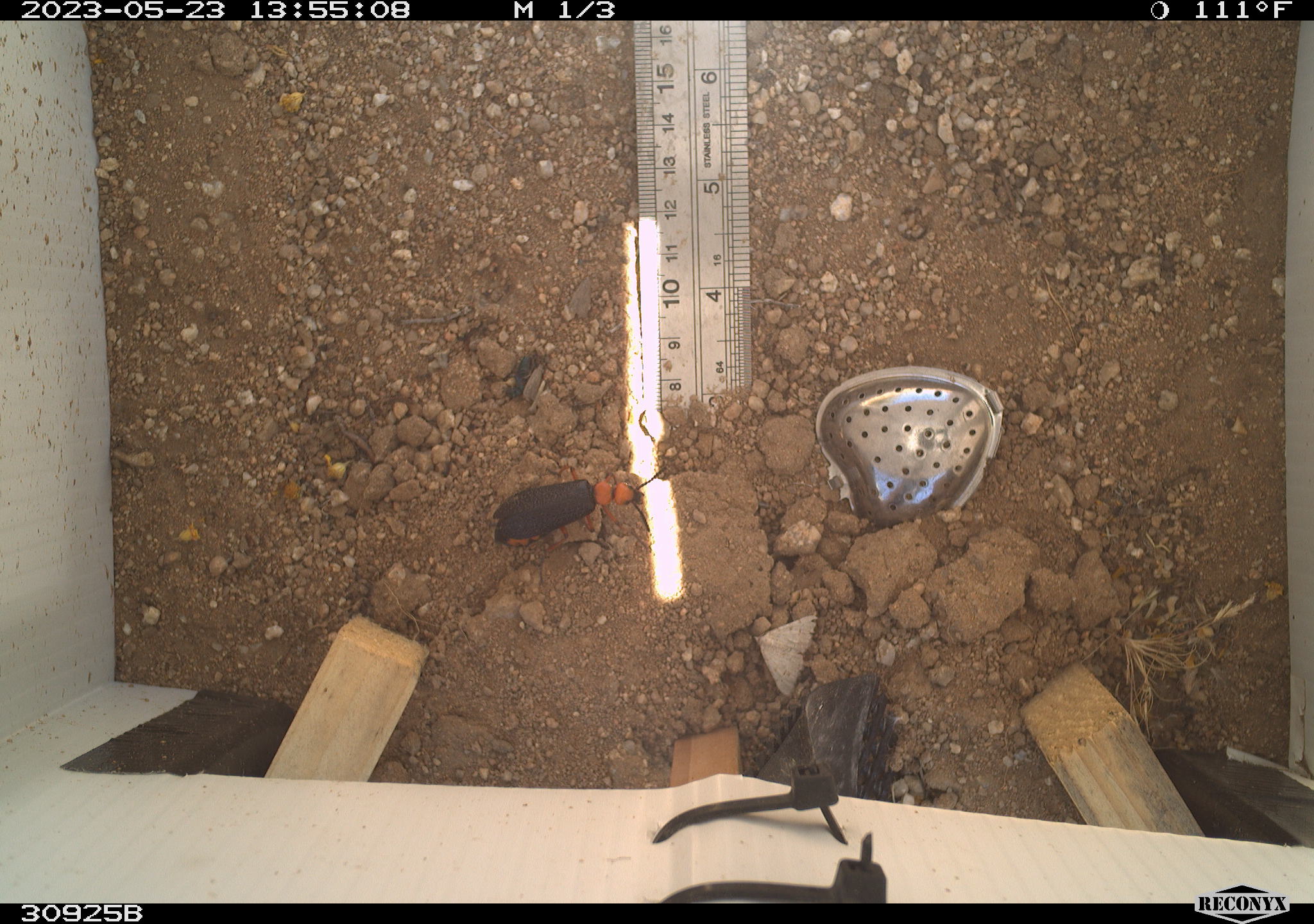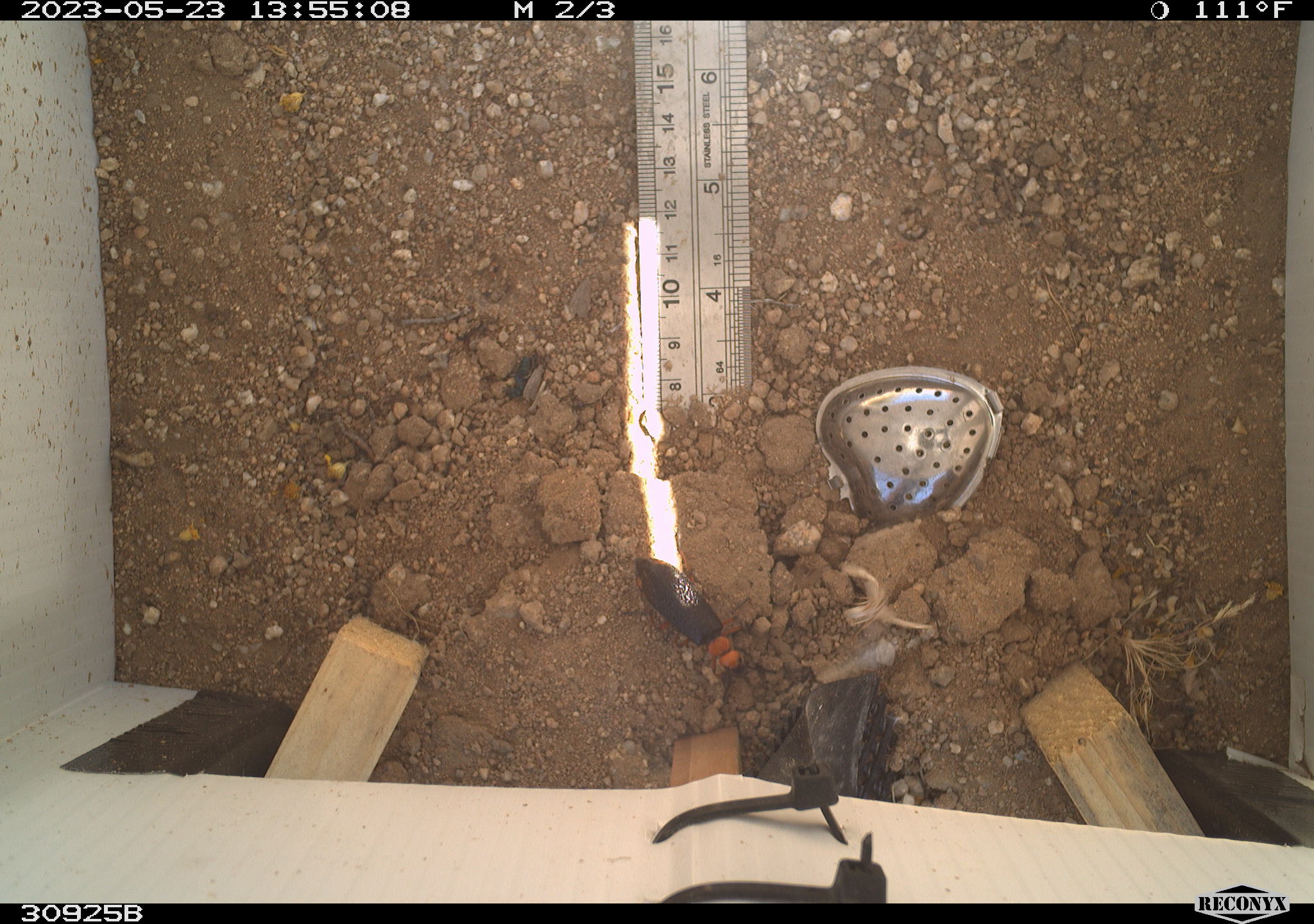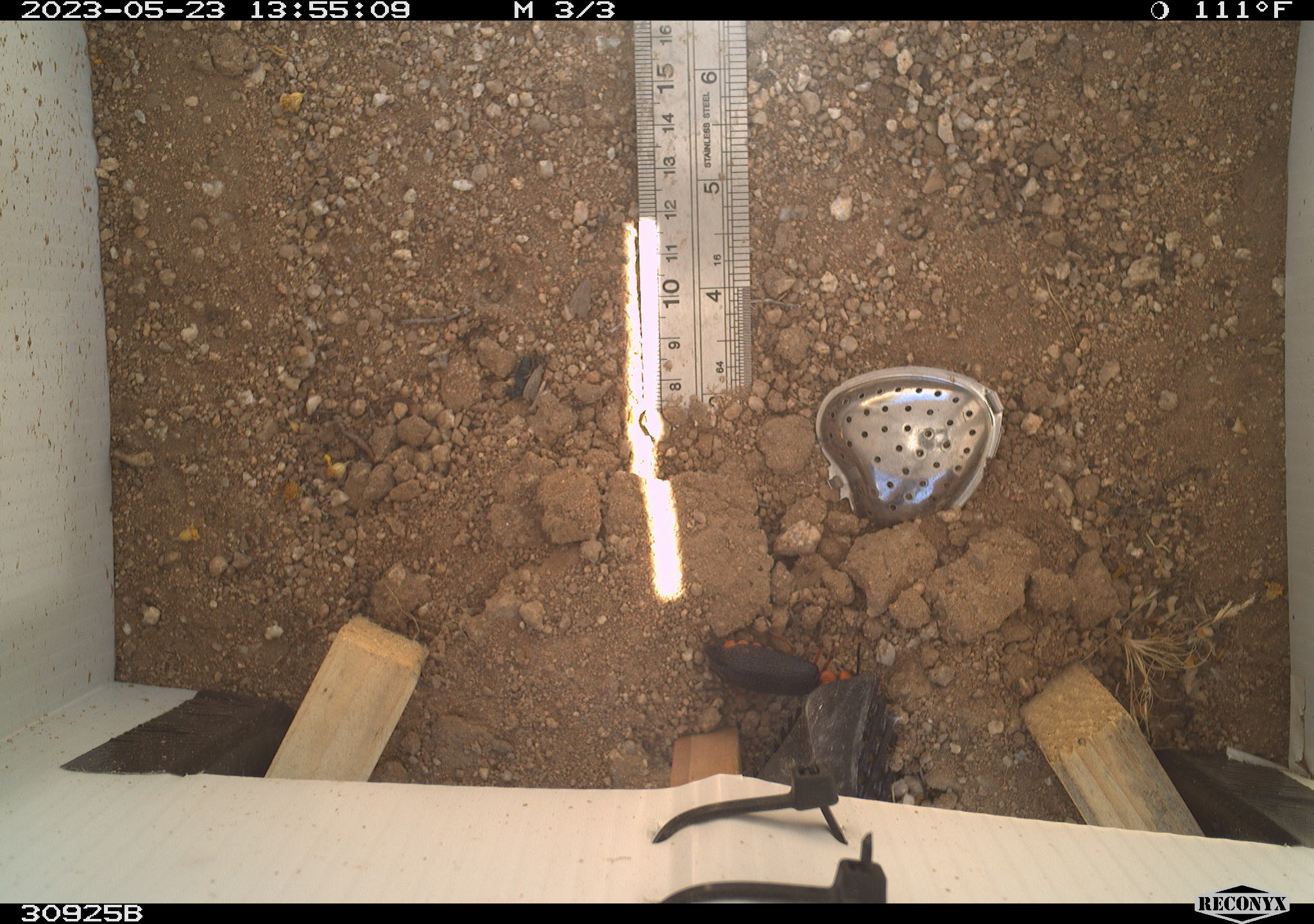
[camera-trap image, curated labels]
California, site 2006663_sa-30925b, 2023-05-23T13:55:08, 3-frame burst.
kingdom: Animalia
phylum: Arthropoda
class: Insecta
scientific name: Insecta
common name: insect